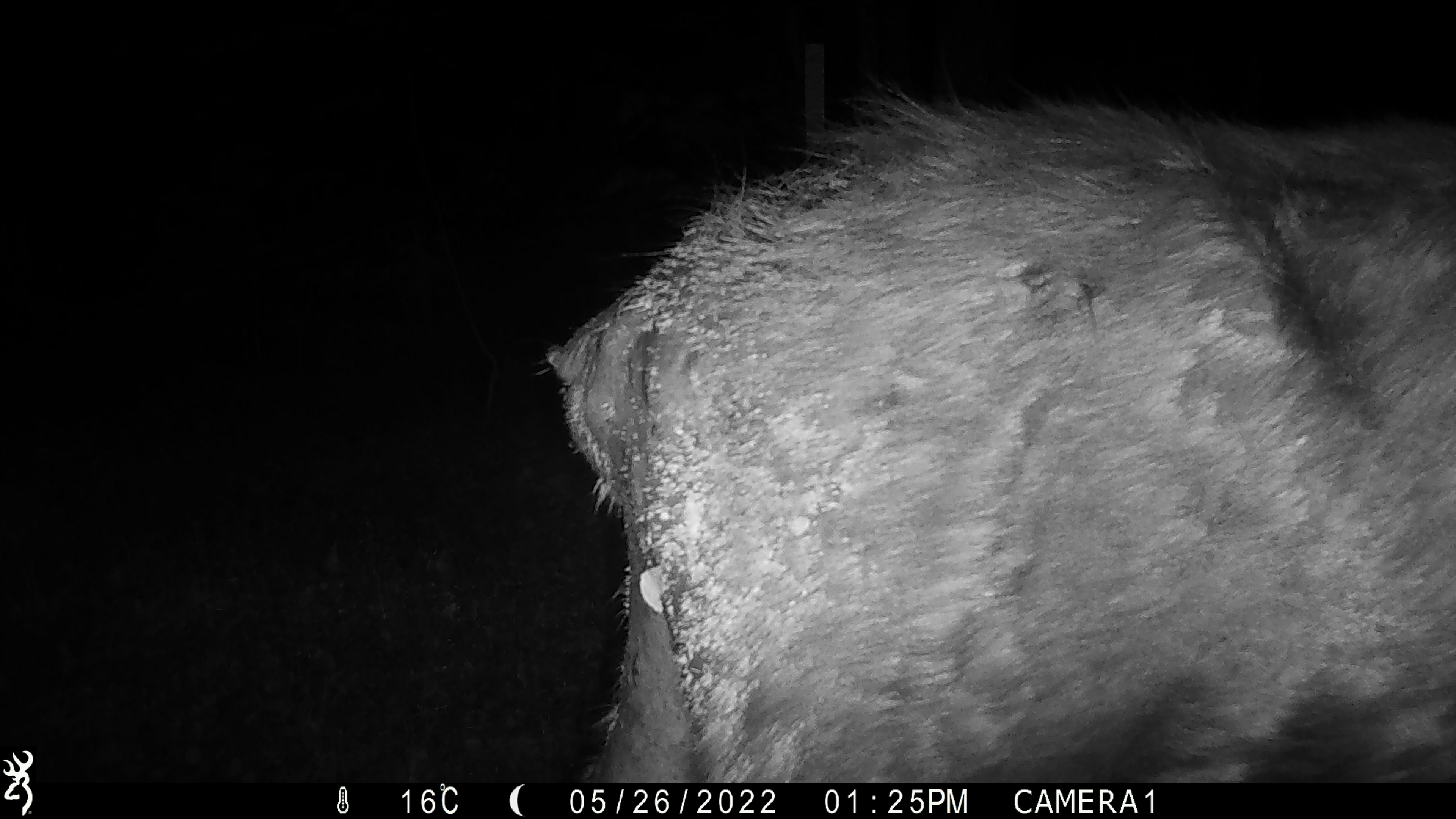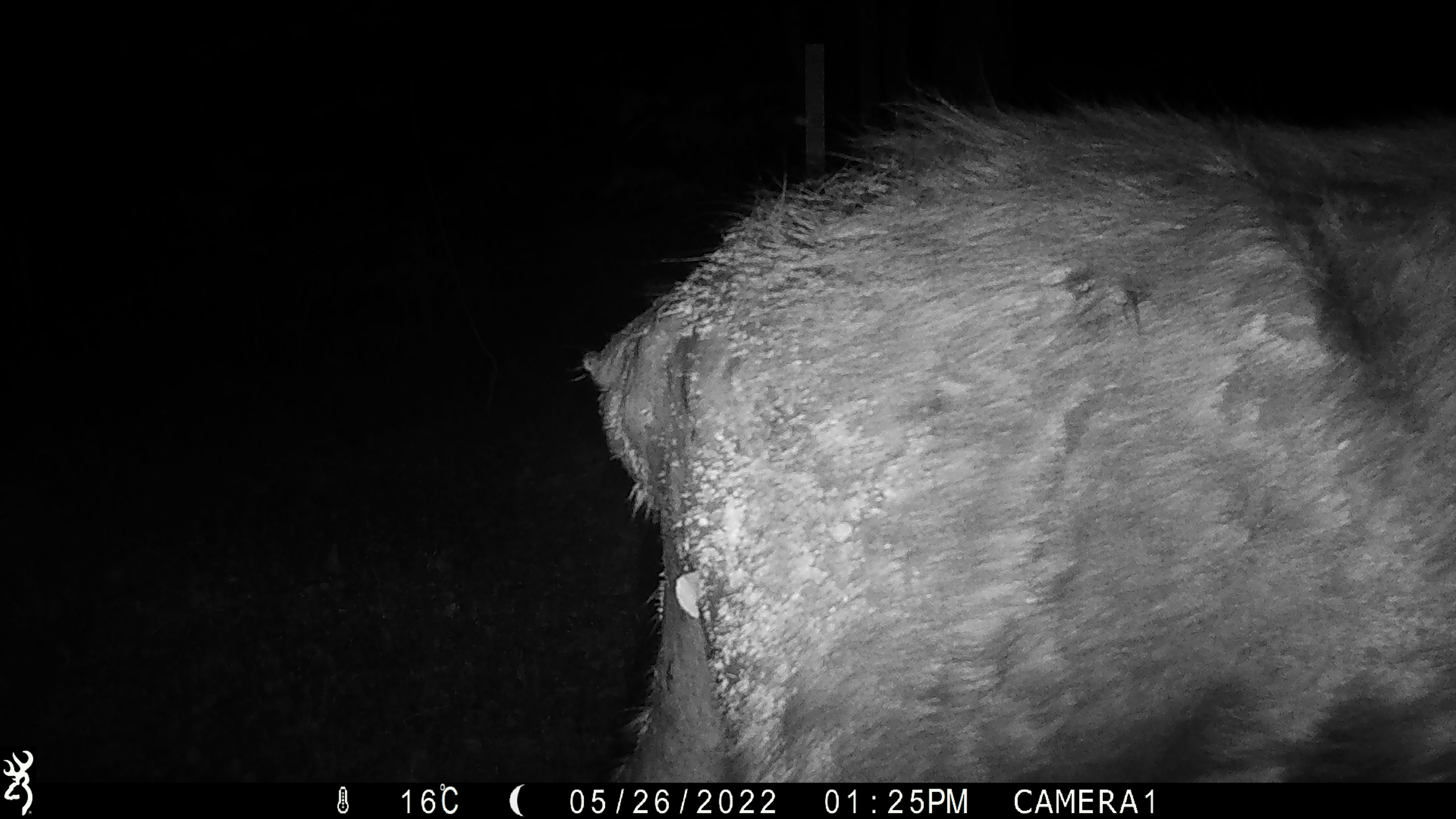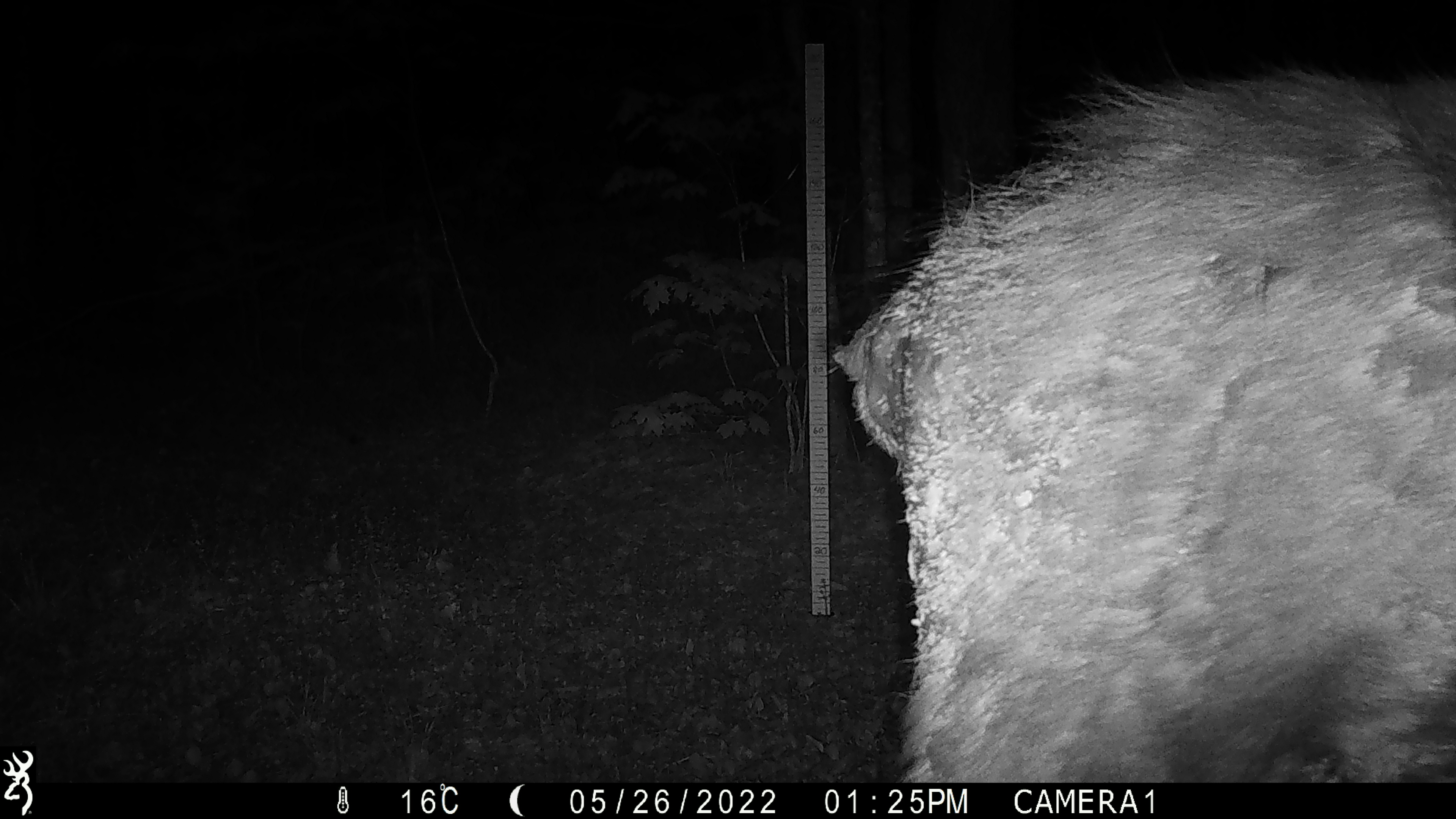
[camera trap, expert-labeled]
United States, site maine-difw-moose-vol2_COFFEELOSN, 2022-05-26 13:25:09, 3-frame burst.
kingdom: Animalia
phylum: Chordata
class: Mammalia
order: Artiodactyla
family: Cervidae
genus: Alces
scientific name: Alces alces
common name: moose